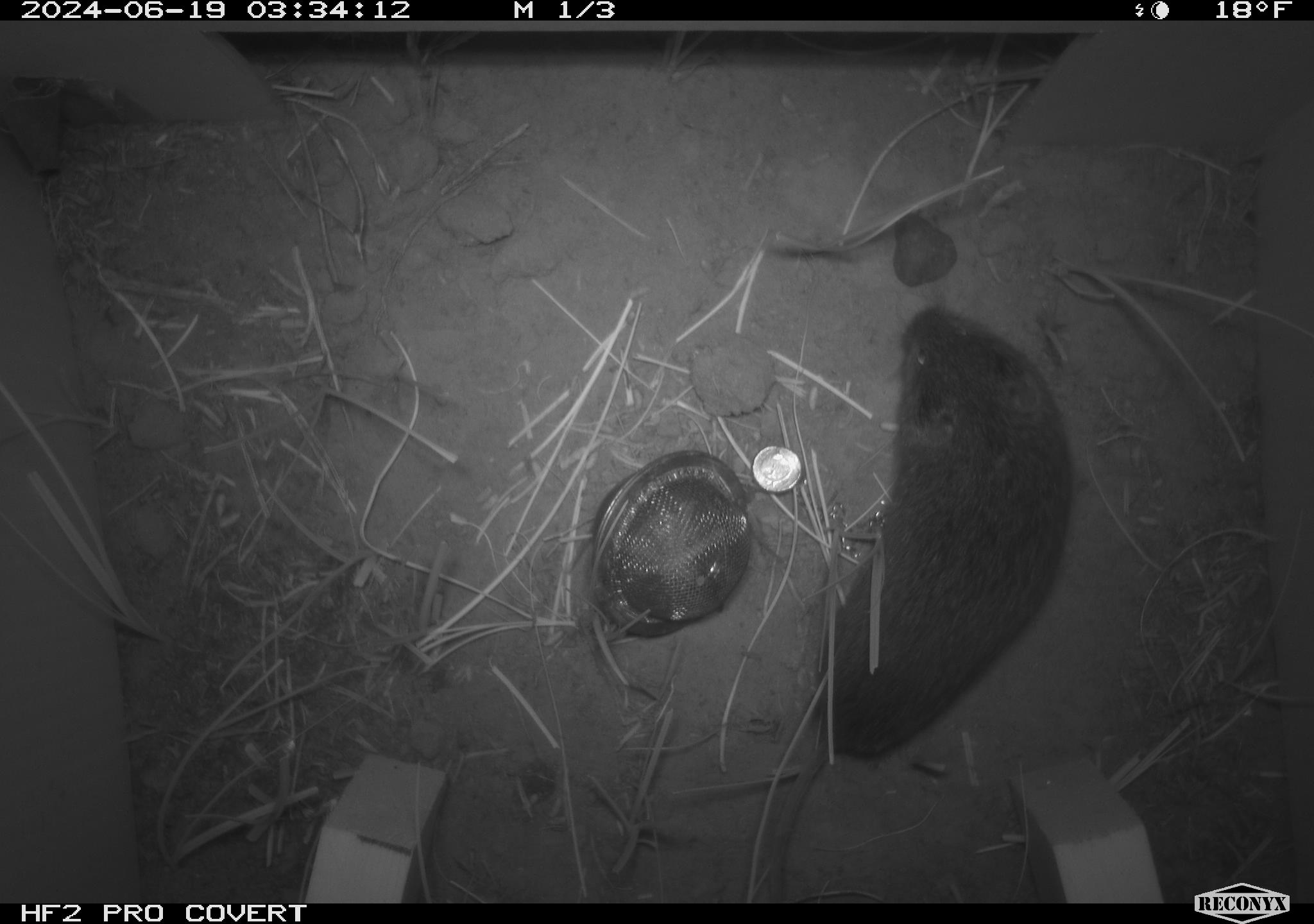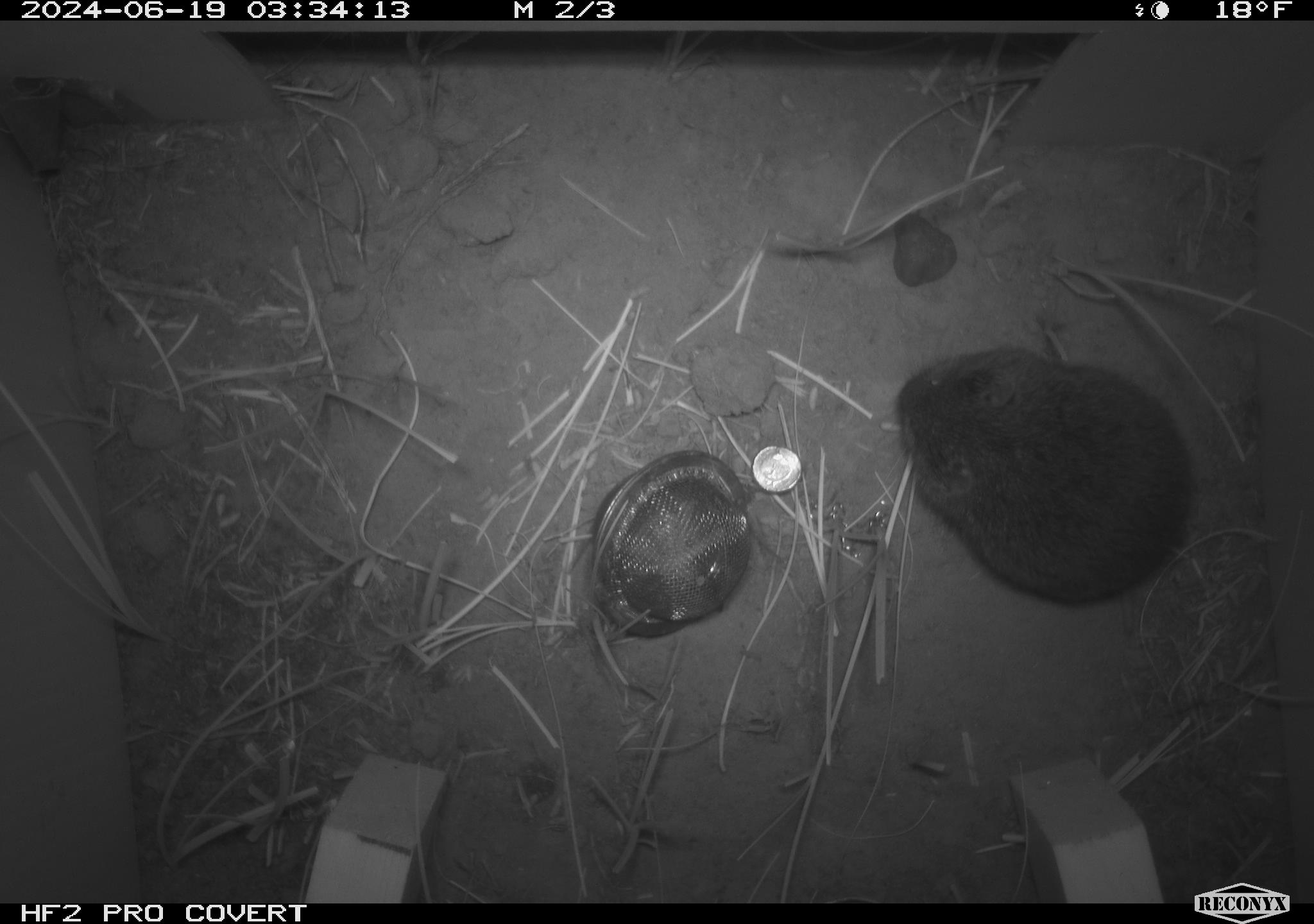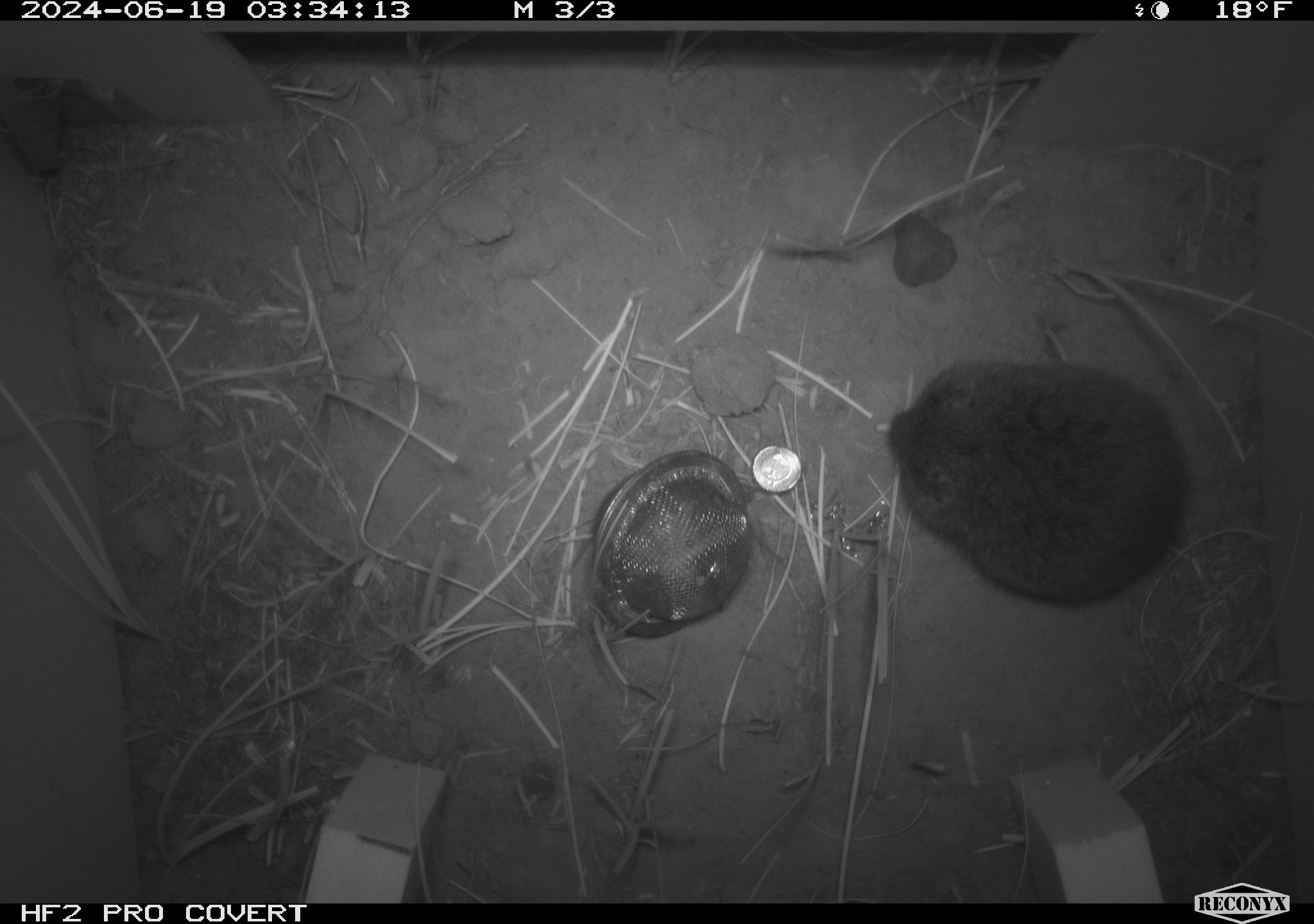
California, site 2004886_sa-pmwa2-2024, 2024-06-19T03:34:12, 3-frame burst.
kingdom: Animalia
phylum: Chordata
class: Mammalia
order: Rodentia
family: Cricetidae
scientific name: Arvicolinae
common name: voles, lemmings, and muskrats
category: arvicolinae subfamily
Arvicolinae subfamily (voles, lemmings, and muskrats) (Arvicolinae).